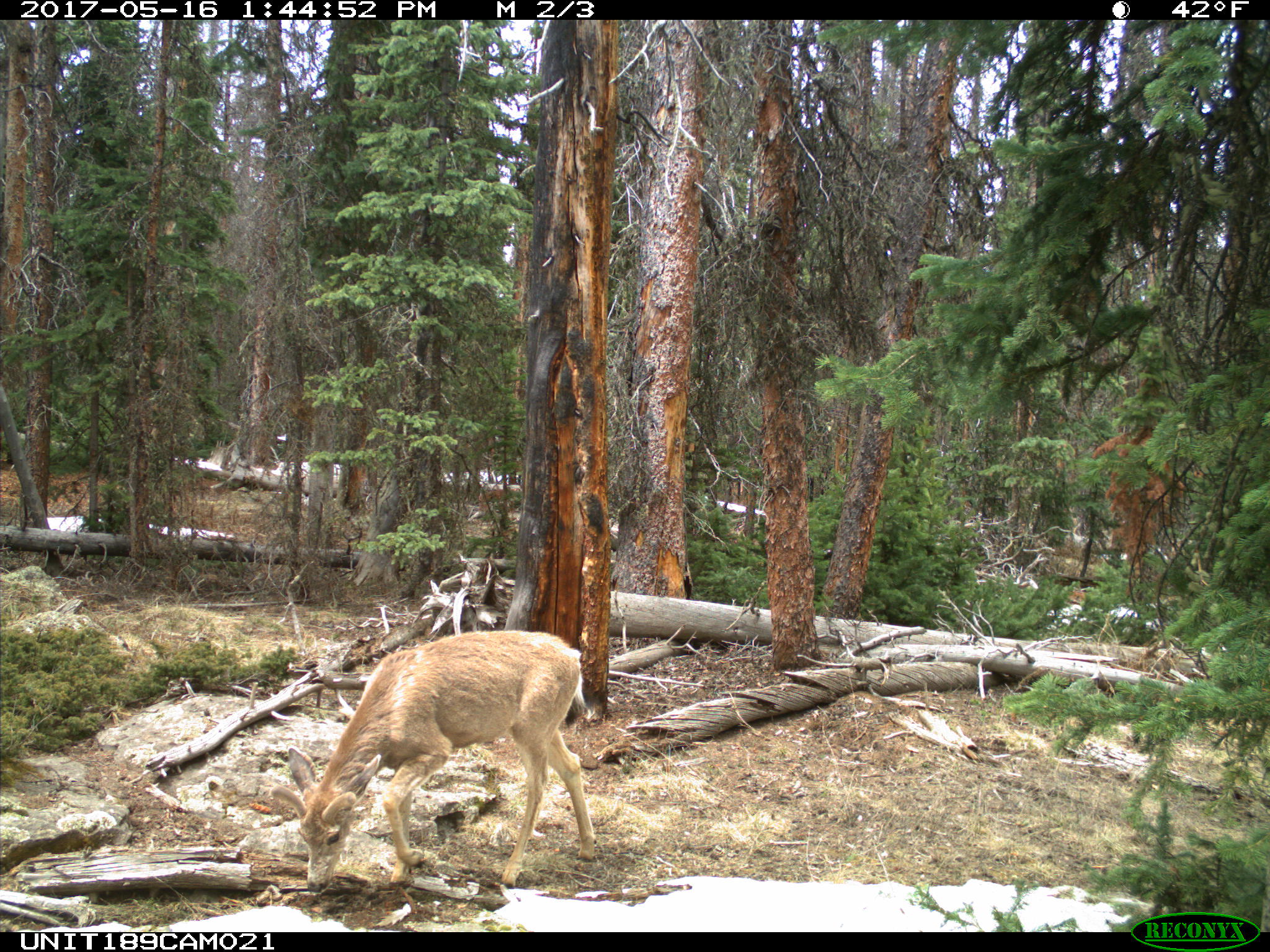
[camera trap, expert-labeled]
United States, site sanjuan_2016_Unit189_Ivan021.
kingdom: Animalia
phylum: Chordata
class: Mammalia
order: Artiodactyla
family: Cervidae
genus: Odocoileus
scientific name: Odocoileus hemionus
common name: mule deer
Odocoileus hemionus (mule deer).